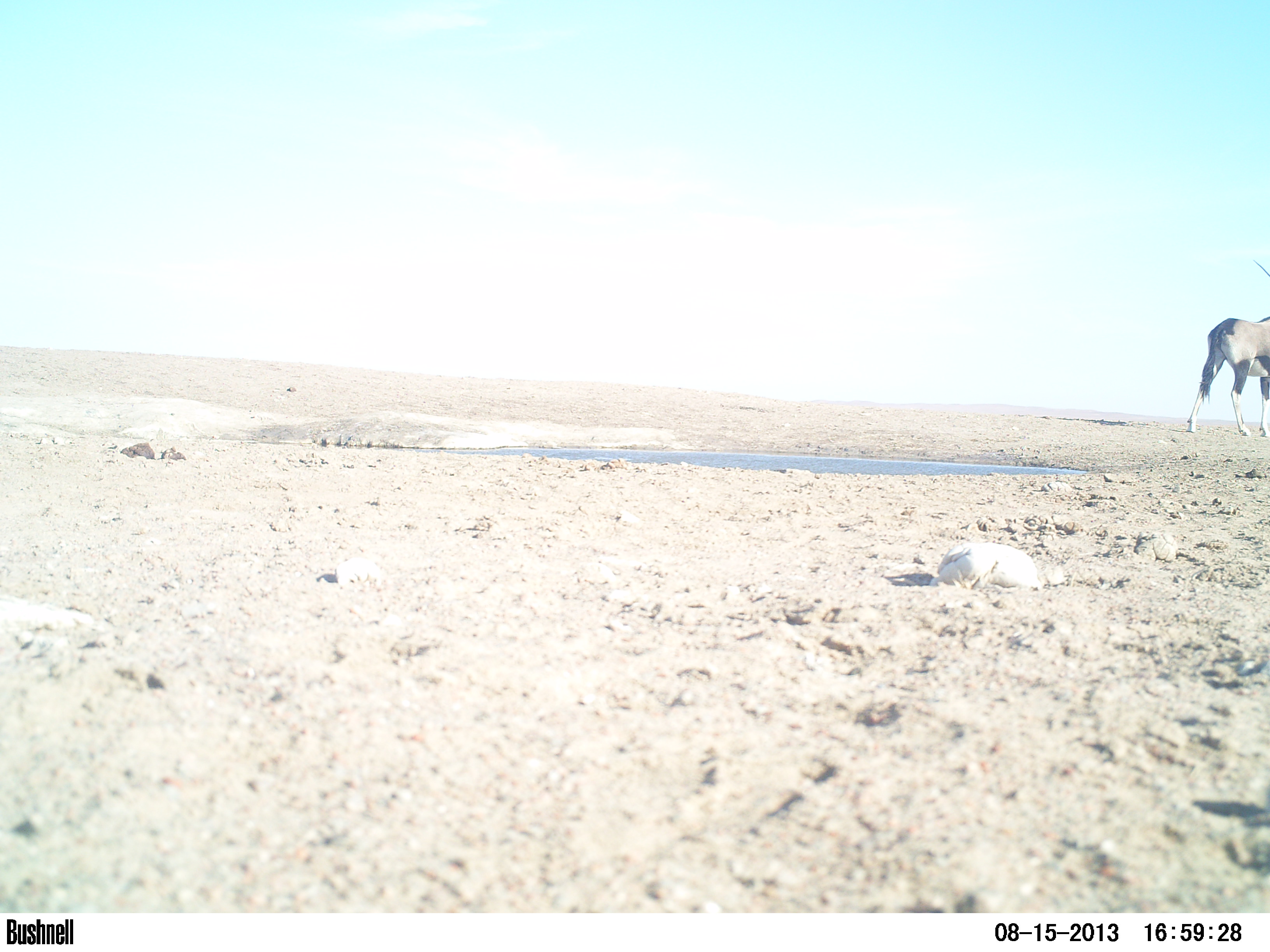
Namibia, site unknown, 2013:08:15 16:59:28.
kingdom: Animalia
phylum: Chordata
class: Mammalia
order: Artiodactyla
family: Bovidae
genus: Oryx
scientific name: Oryx gazella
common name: gemsbok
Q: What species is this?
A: Oryx gazella (gemsbok).